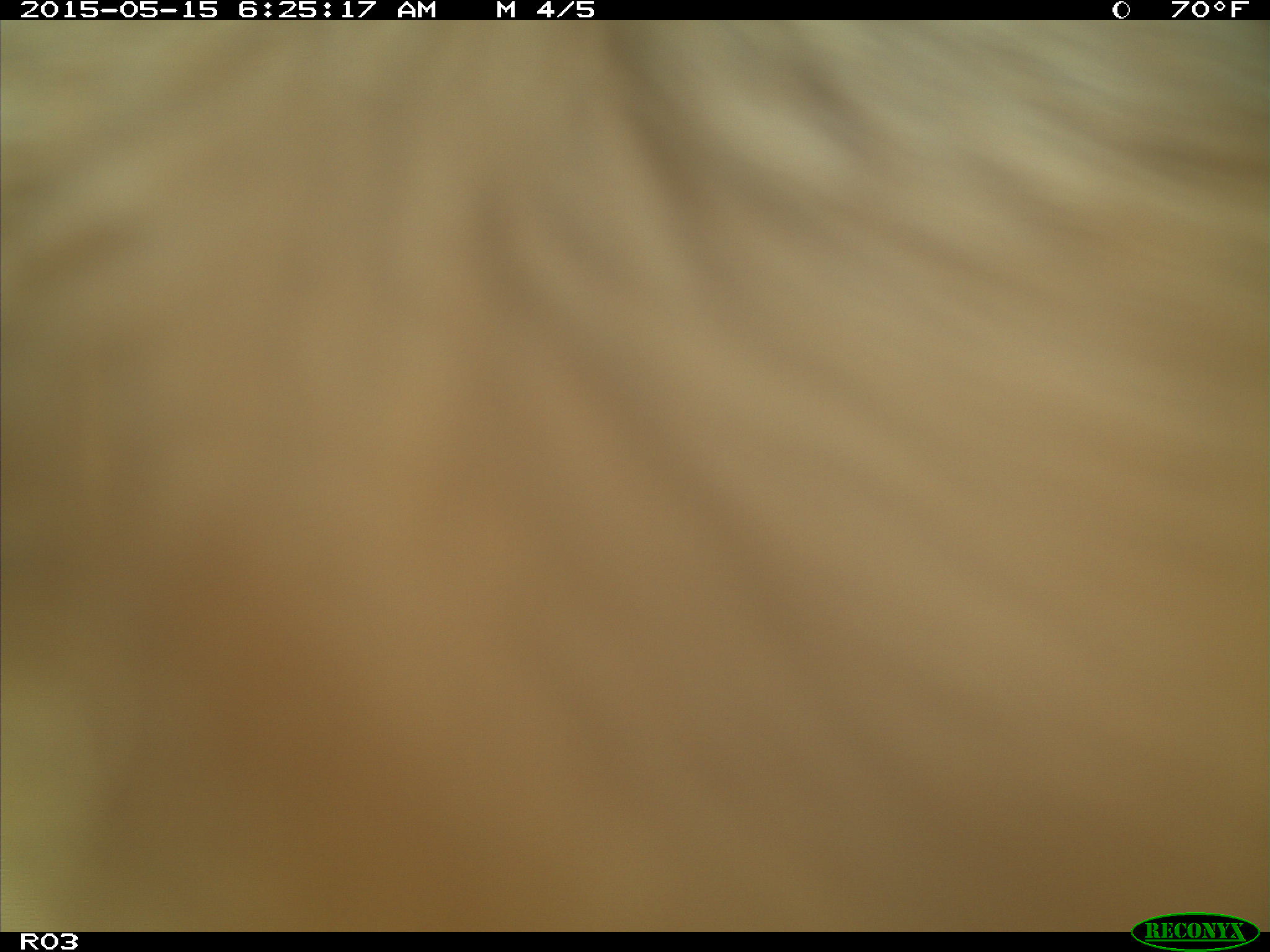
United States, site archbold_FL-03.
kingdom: Animalia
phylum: Chordata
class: Mammalia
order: Artiodactyla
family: Bovidae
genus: Bos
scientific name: Bos taurus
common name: domestic cow